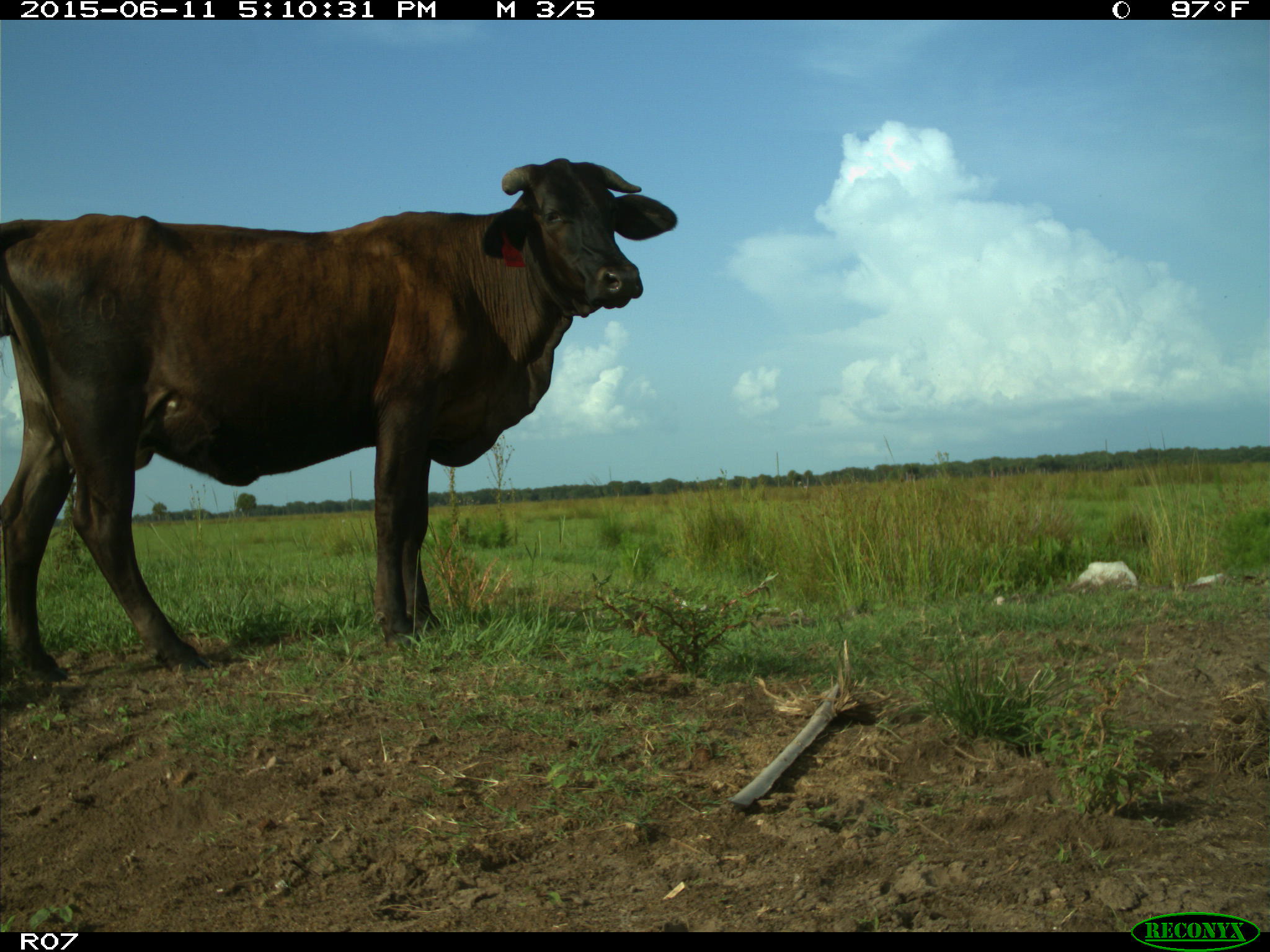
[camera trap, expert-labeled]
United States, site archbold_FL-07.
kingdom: Animalia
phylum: Chordata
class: Mammalia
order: Artiodactyla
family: Bovidae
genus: Bos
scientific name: Bos taurus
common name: domestic cow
Bos taurus (domestic cow).